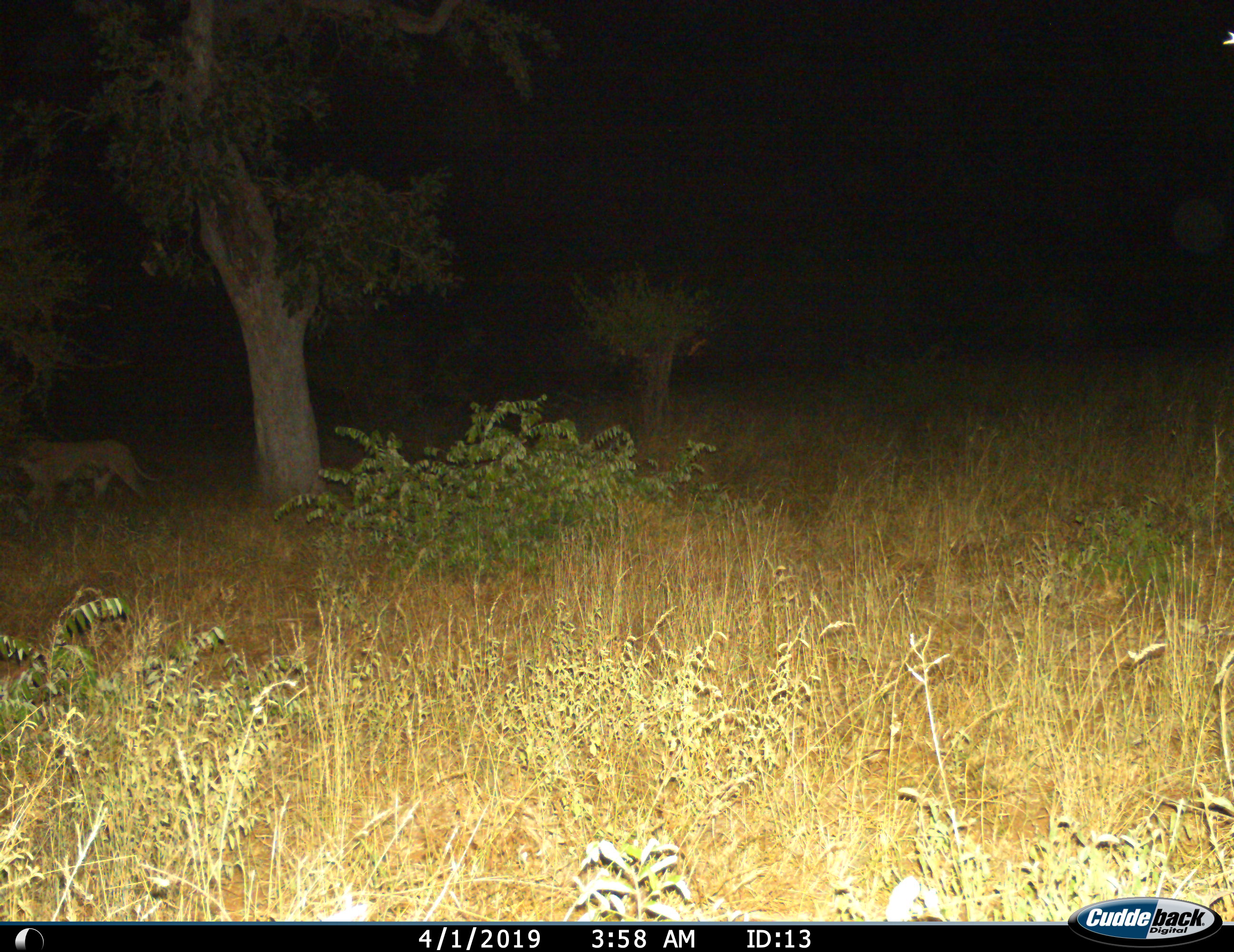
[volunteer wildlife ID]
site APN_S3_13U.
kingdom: Animalia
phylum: Chordata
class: Mammalia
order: Carnivora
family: Felidae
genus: Panthera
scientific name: Panthera leo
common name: lion female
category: lionfemale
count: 1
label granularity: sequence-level